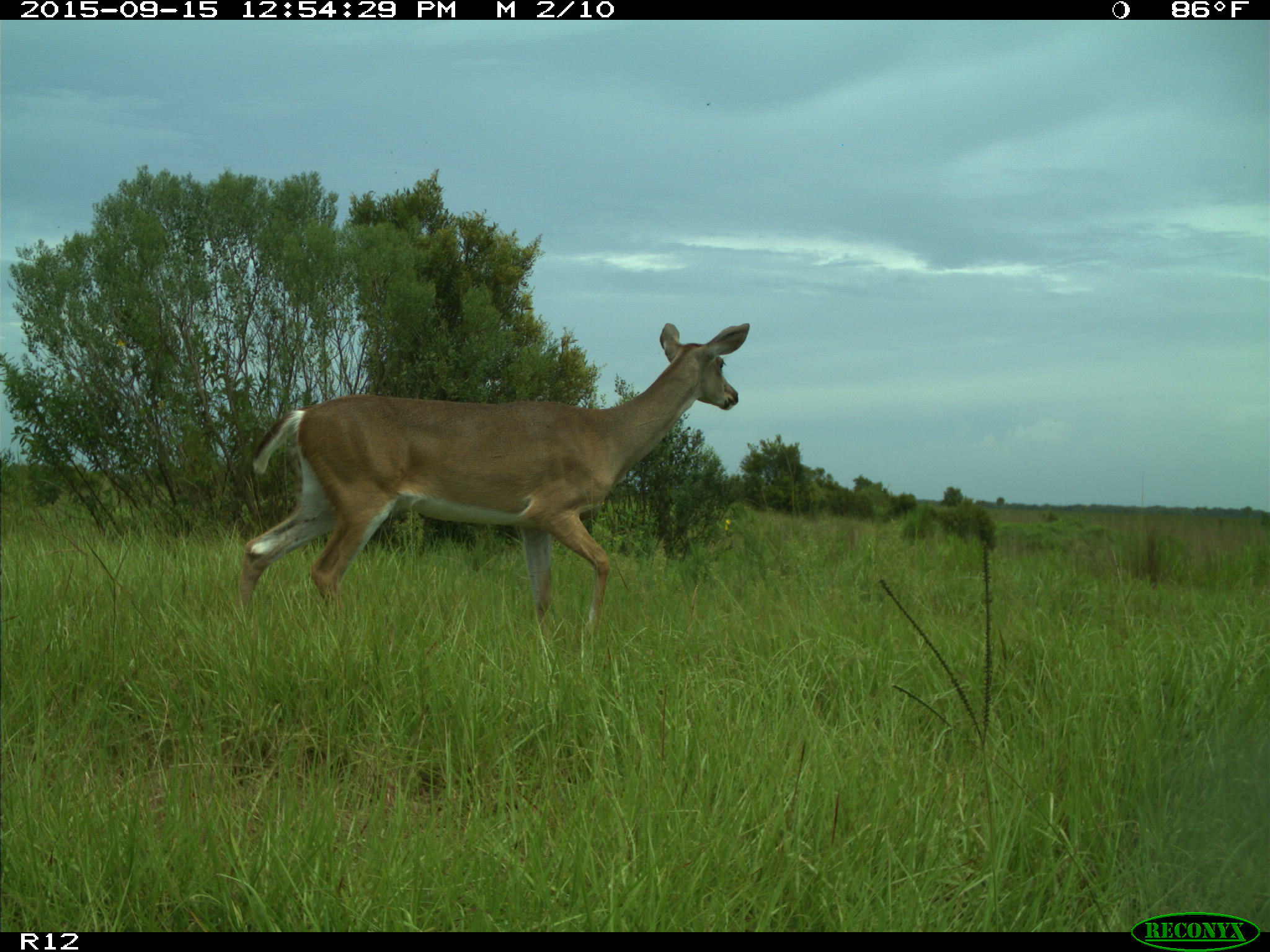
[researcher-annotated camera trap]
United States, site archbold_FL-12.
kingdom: Animalia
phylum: Chordata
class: Mammalia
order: Artiodactyla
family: Cervidae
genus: Odocoileus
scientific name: Odocoileus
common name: deer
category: unidentified deer